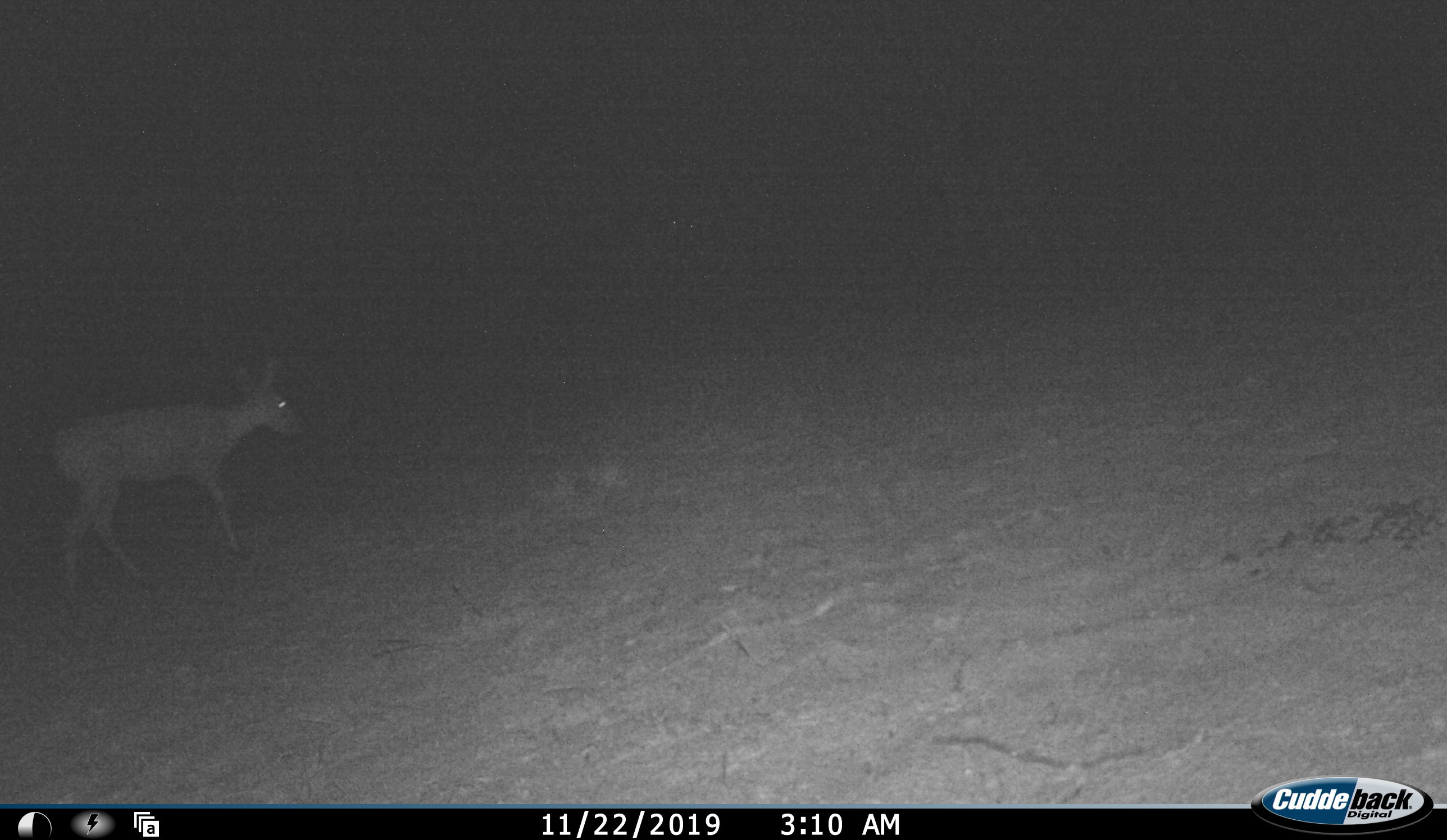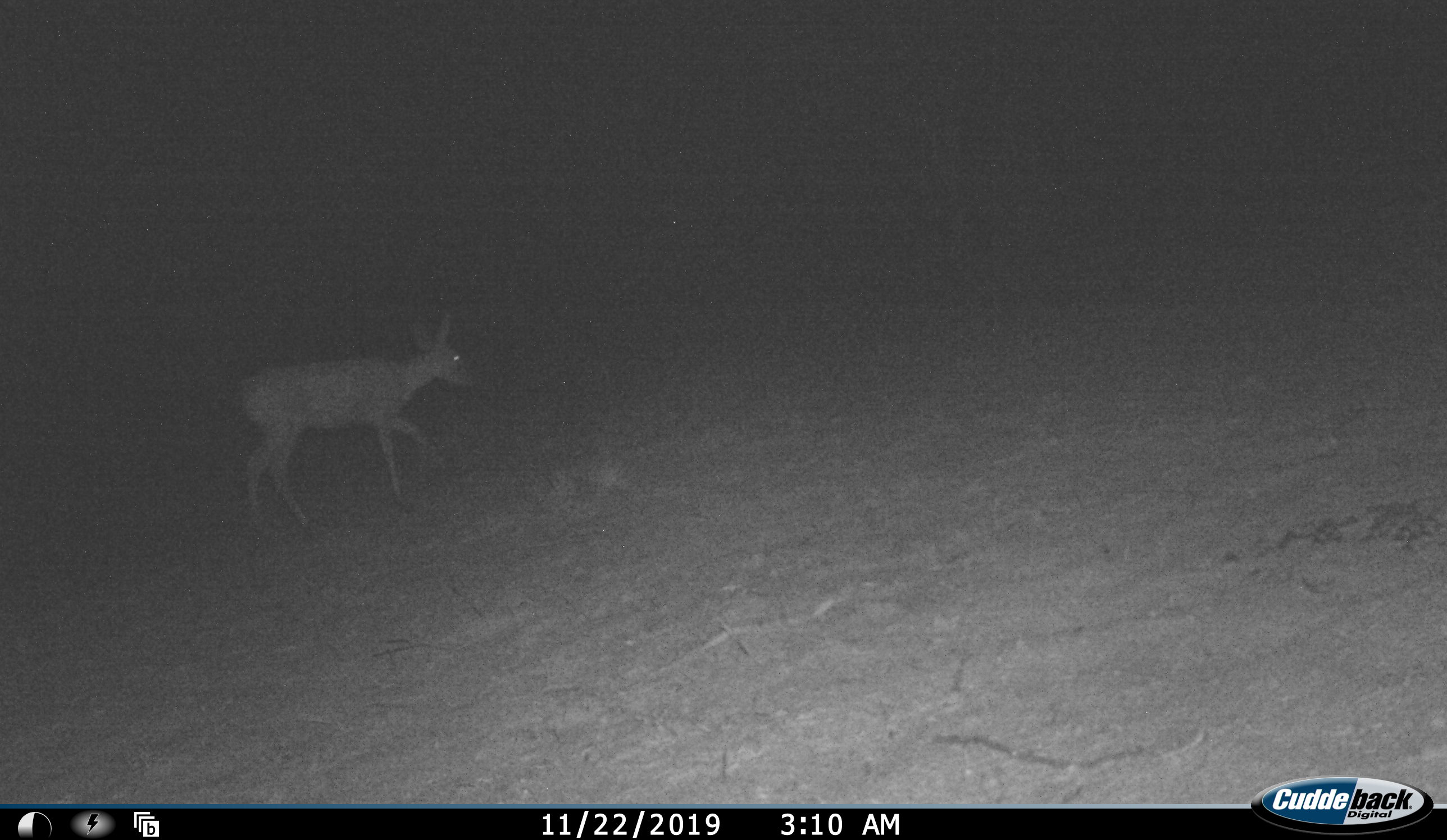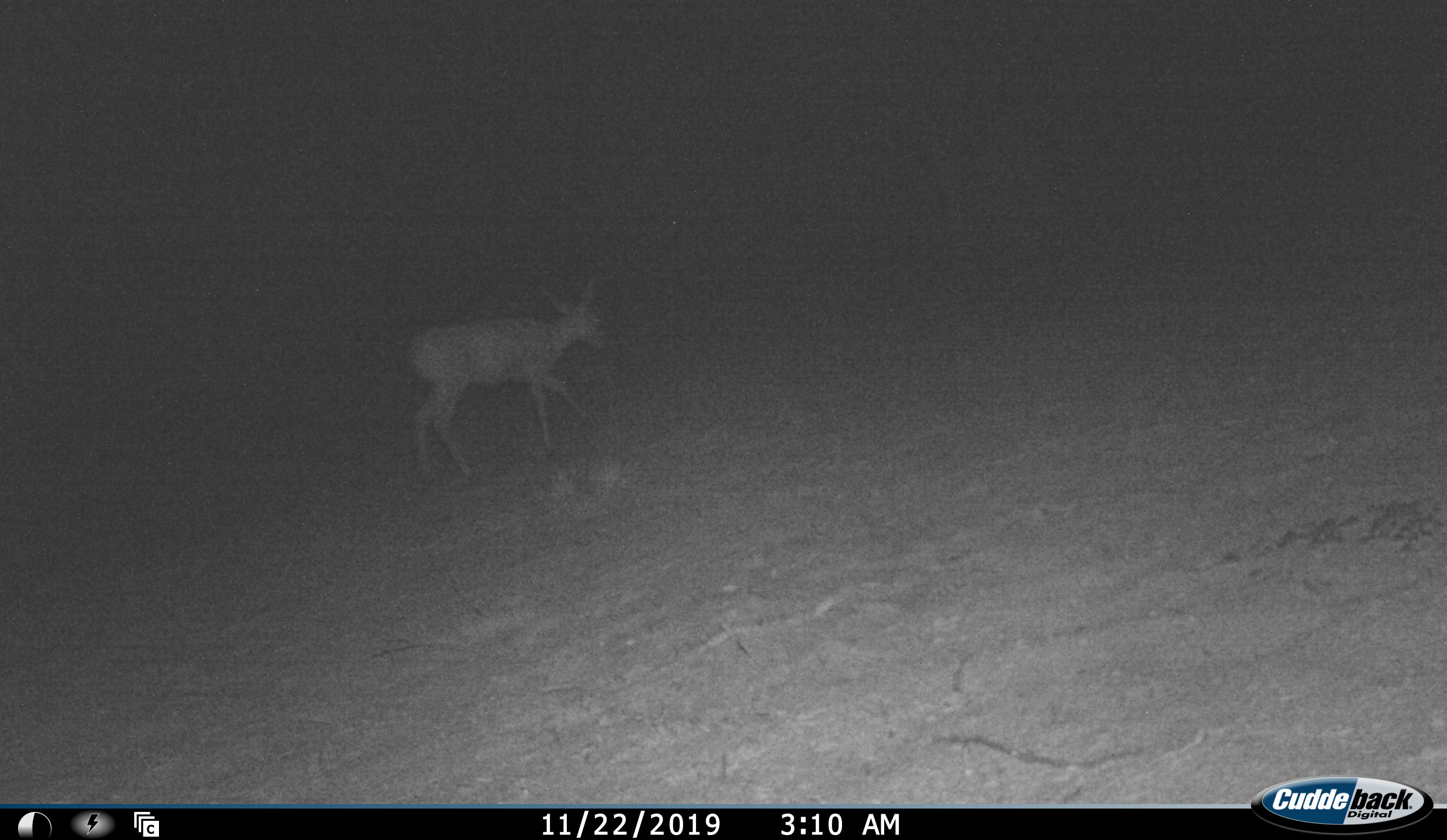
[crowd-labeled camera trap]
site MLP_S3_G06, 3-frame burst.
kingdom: Animalia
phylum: Chordata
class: Mammalia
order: Artiodactyla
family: Bovidae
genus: Raphicerus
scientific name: Raphicerus campestris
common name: steenbok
Steenbok (Raphicerus campestris), count 1. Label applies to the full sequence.